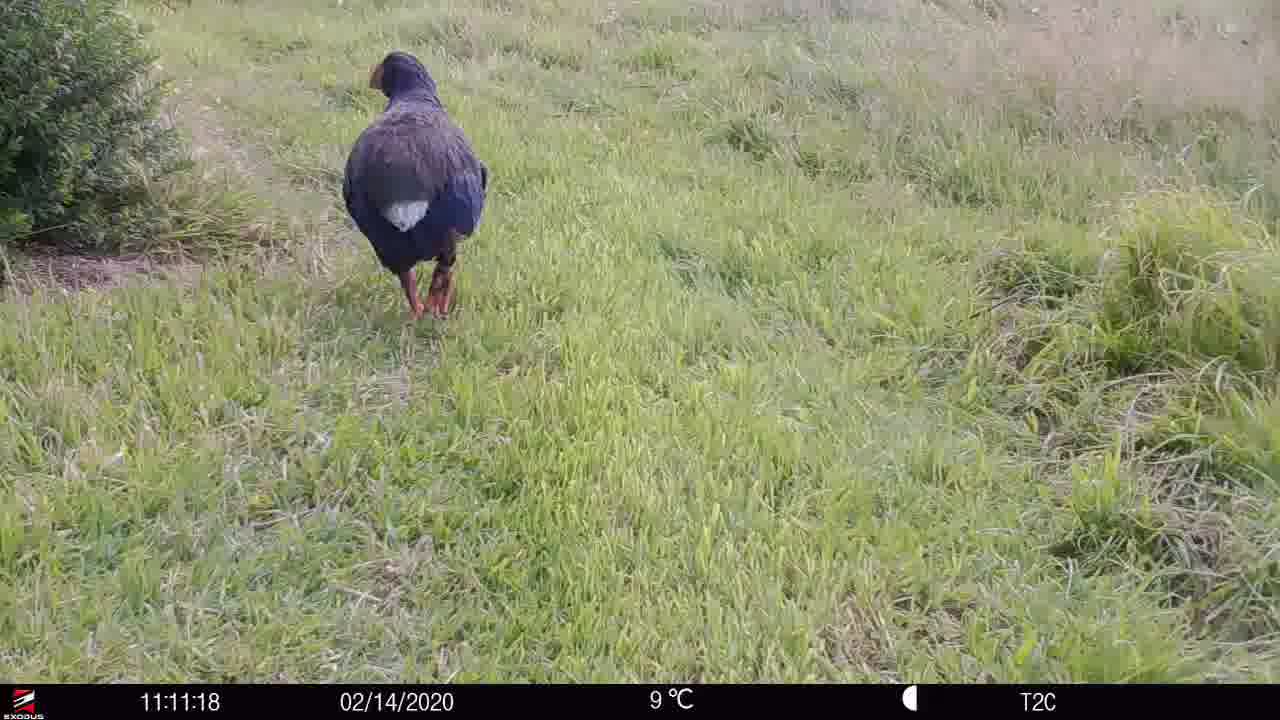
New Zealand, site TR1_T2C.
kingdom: Animalia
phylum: Chordata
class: Aves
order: Gruiformes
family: Rallidae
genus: Porphyrio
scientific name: Porphyrio mantelli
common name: takahe